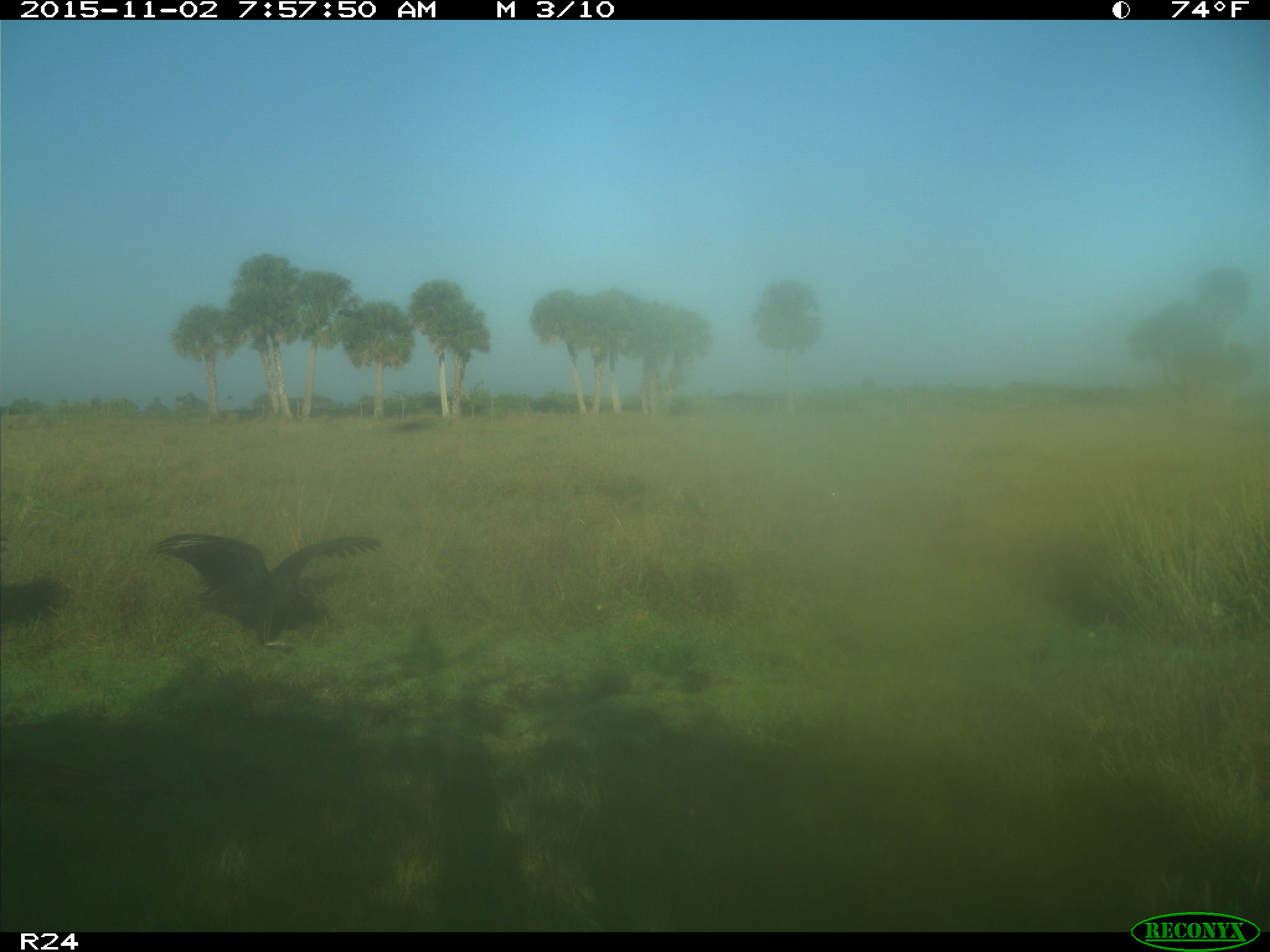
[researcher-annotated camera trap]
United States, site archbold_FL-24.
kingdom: Animalia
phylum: Chordata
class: Aves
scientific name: Aves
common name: birds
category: unidentified bird